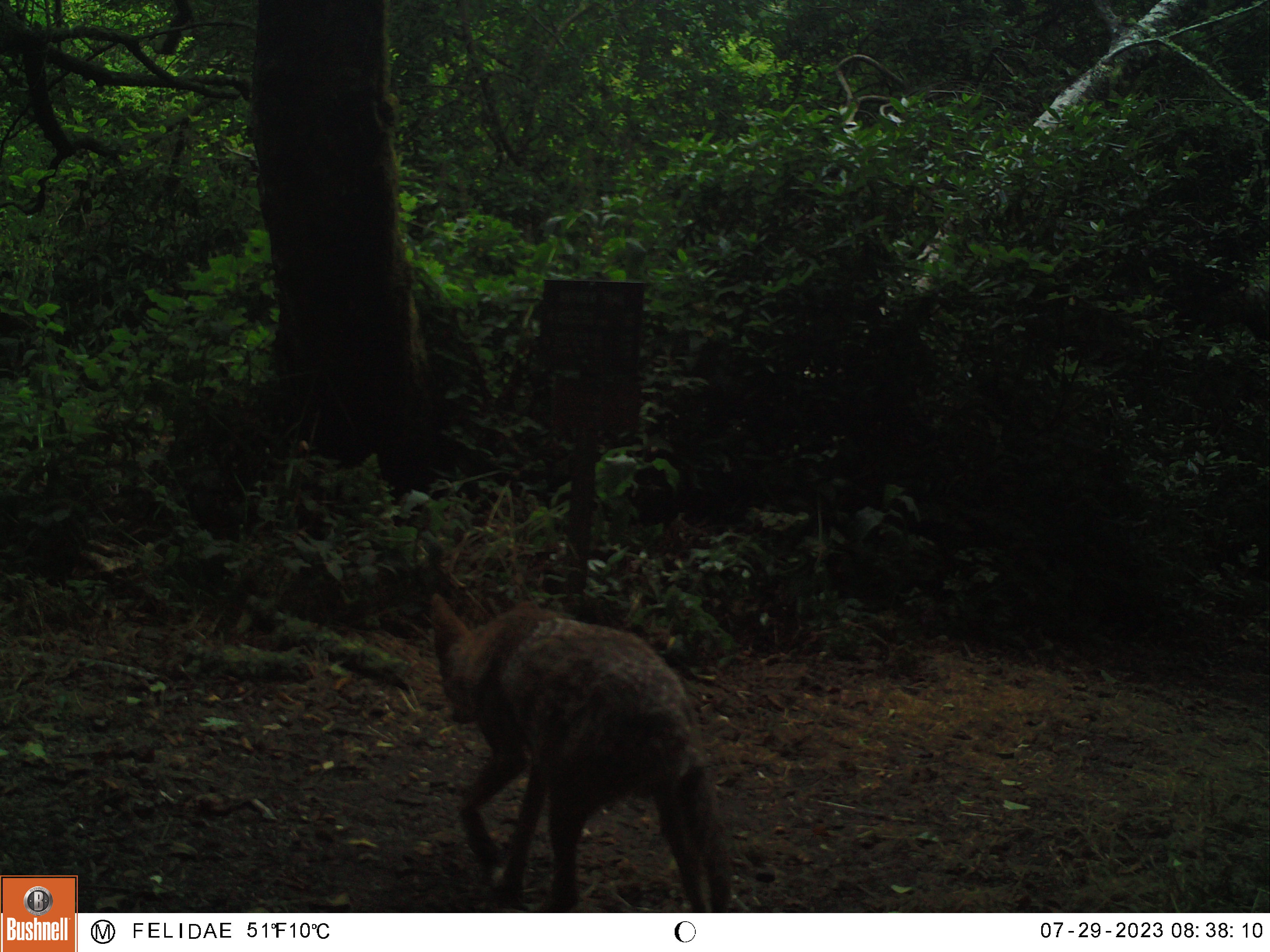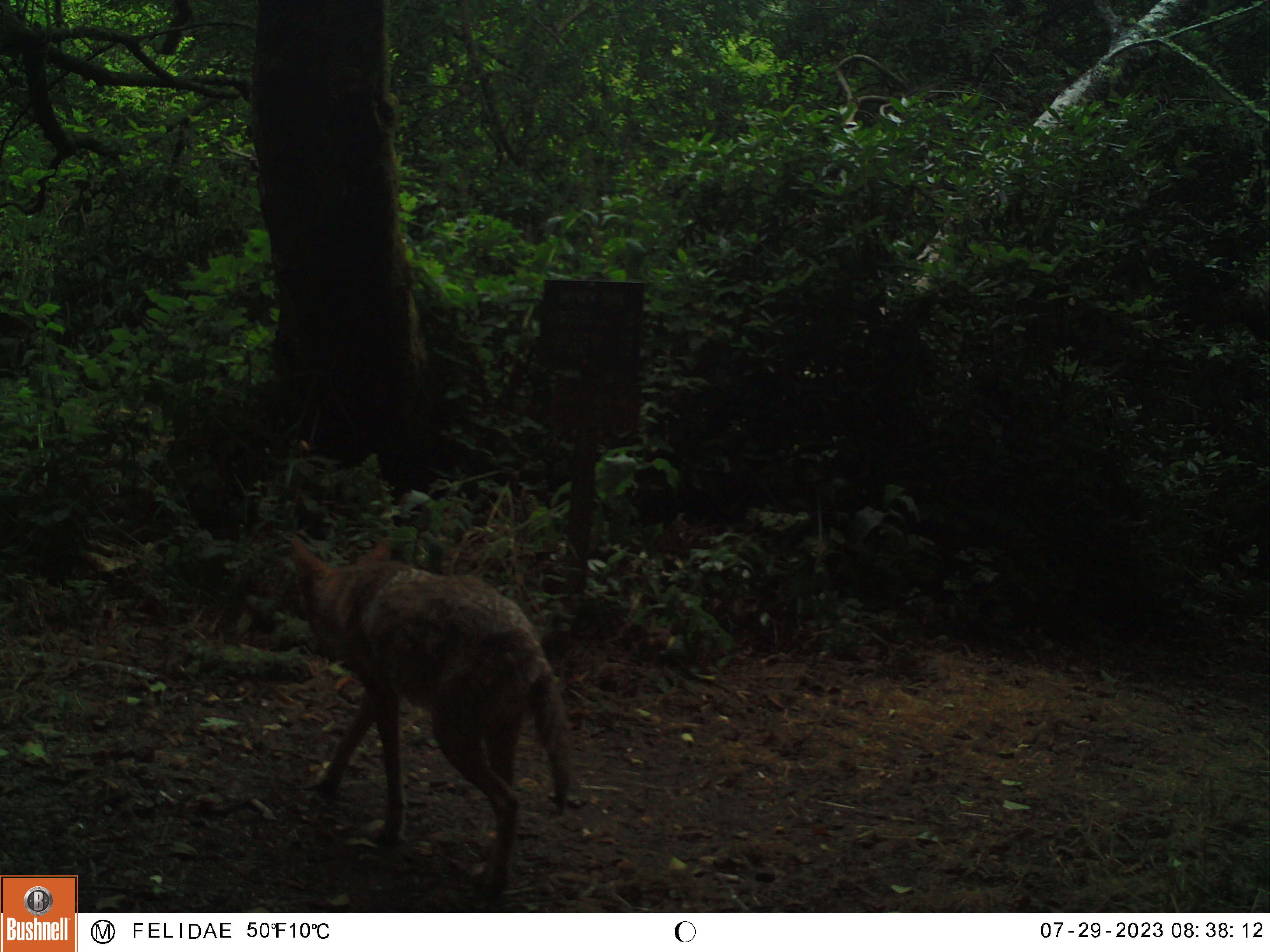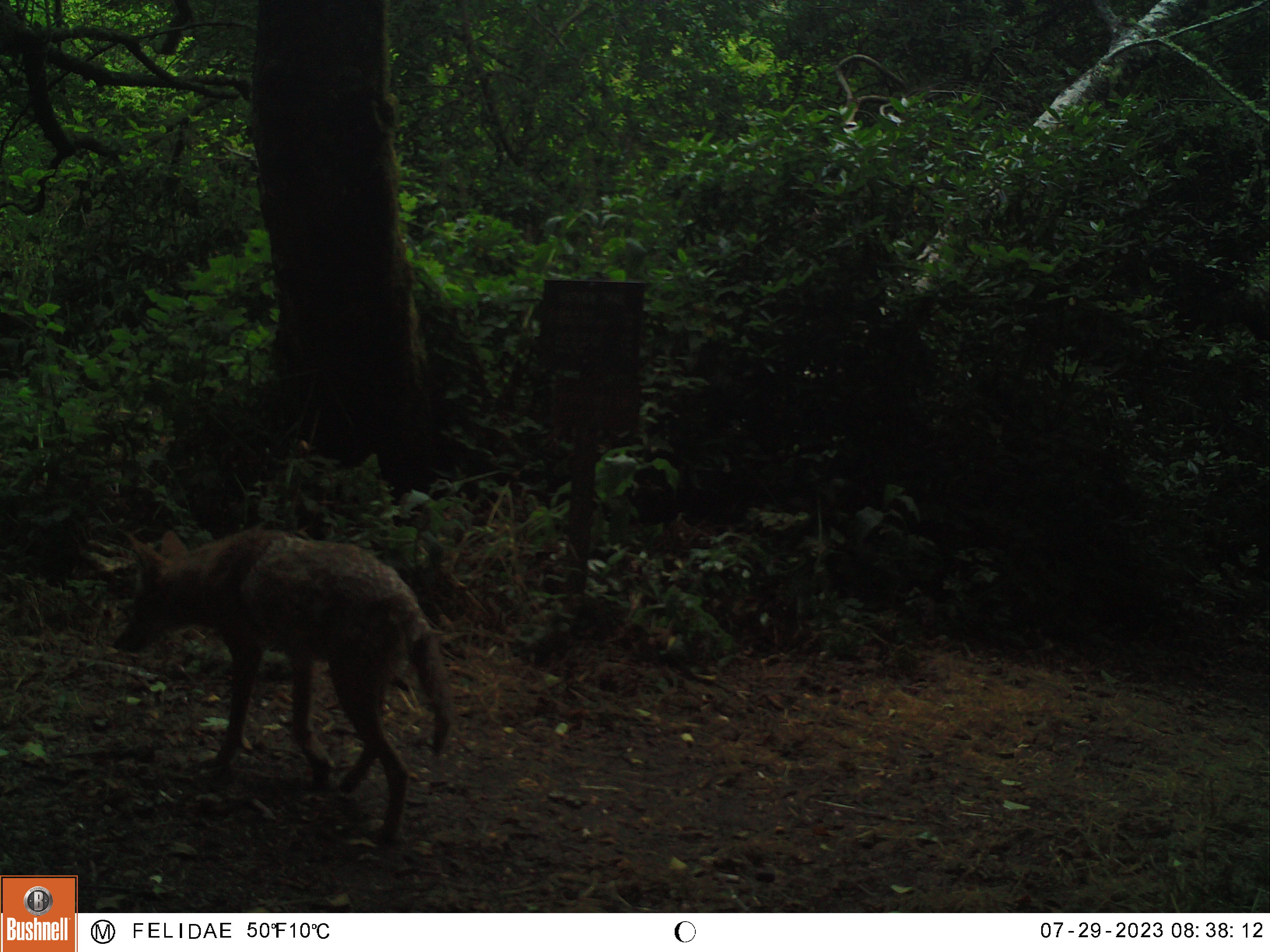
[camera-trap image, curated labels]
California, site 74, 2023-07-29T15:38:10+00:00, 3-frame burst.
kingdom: Animalia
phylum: Chordata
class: Mammalia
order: Carnivora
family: Canidae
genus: Canis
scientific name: Canis latrans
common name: coyote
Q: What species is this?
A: Coyote (Canis latrans).